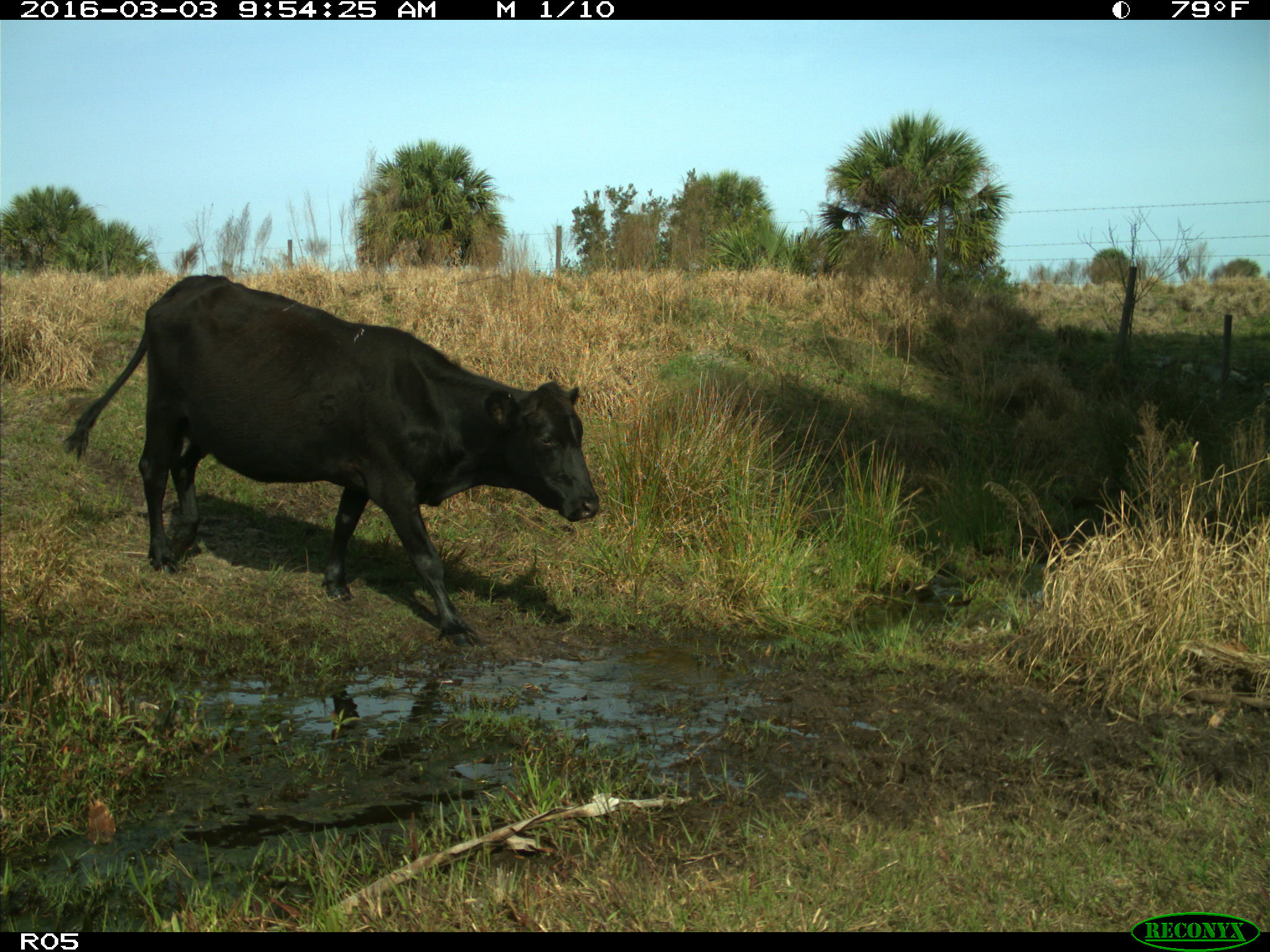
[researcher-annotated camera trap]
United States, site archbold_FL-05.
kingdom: Animalia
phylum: Chordata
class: Mammalia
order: Artiodactyla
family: Bovidae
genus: Bos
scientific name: Bos taurus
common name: domestic cow